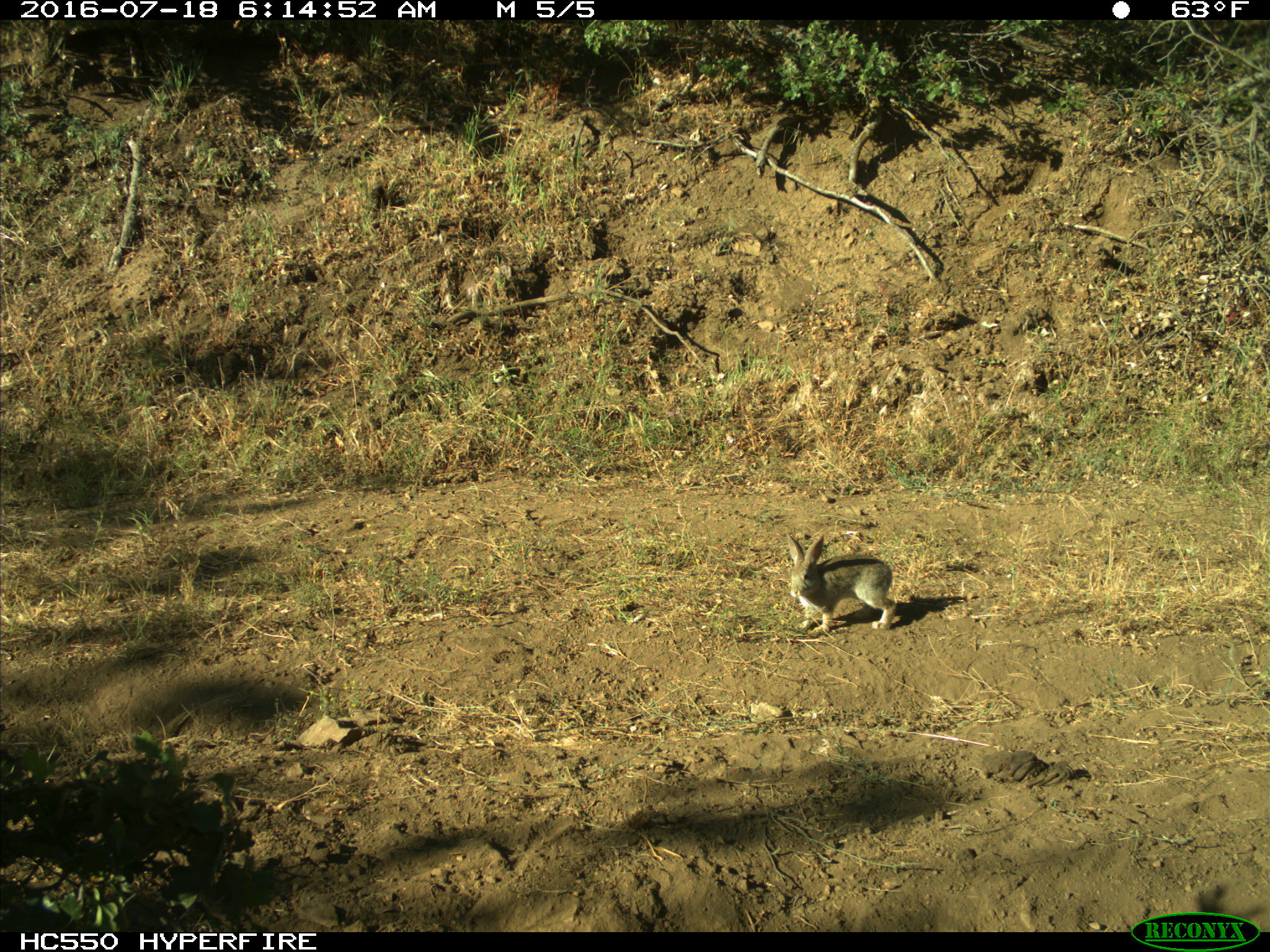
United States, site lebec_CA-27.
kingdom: Animalia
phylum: Chordata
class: Mammalia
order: Lagomorpha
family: Leporidae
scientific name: Leporidae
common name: rabbits and hares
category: unidentified rabbit